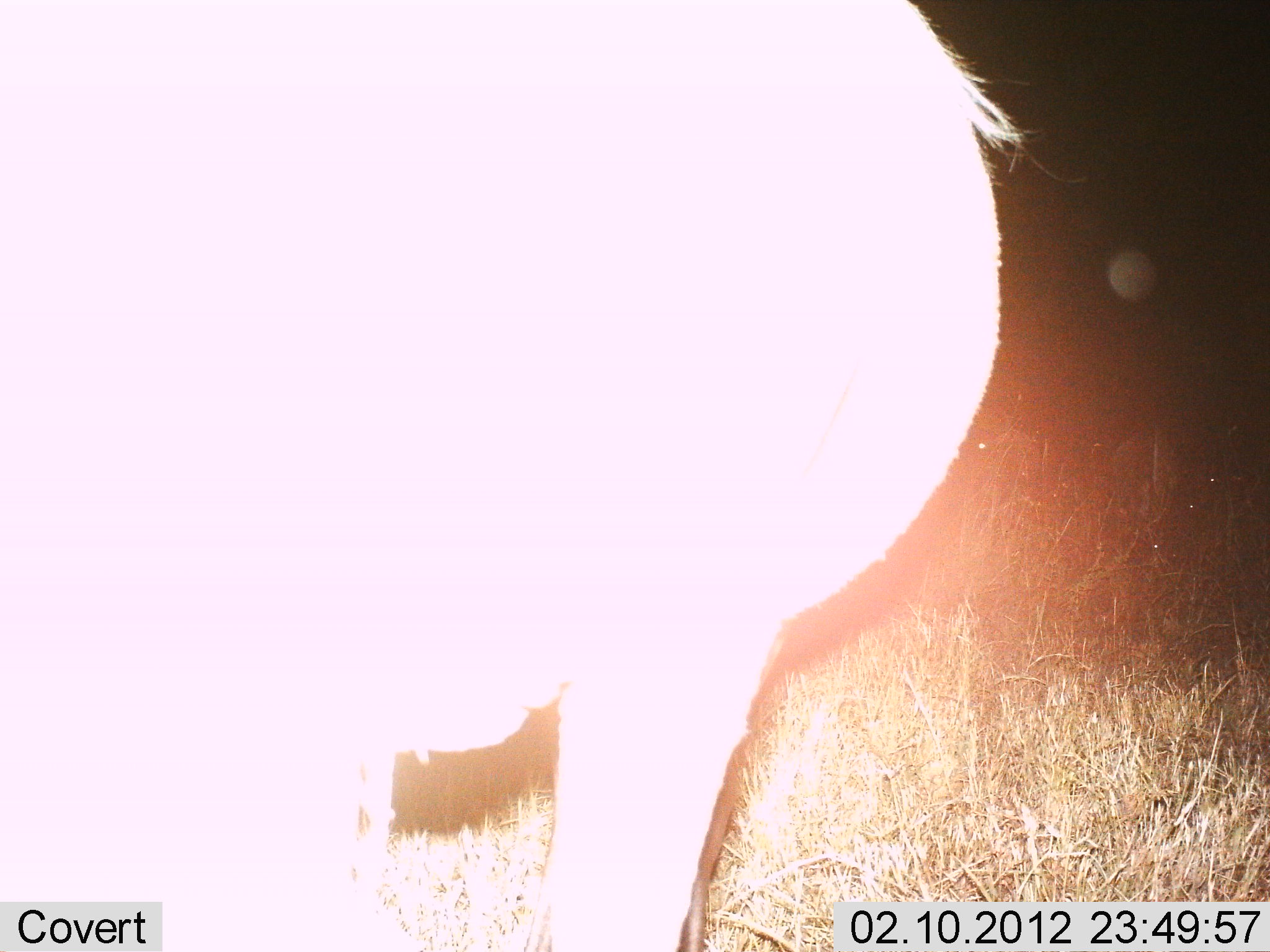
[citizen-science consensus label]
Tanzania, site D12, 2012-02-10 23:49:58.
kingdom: Animalia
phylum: Chordata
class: Mammalia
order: Artiodactyla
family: Bovidae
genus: Connochaetes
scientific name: Connochaetes taurinus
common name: blue wildebeest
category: wildebeest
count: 1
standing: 100%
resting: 0%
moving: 0%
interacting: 0%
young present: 0%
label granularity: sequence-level